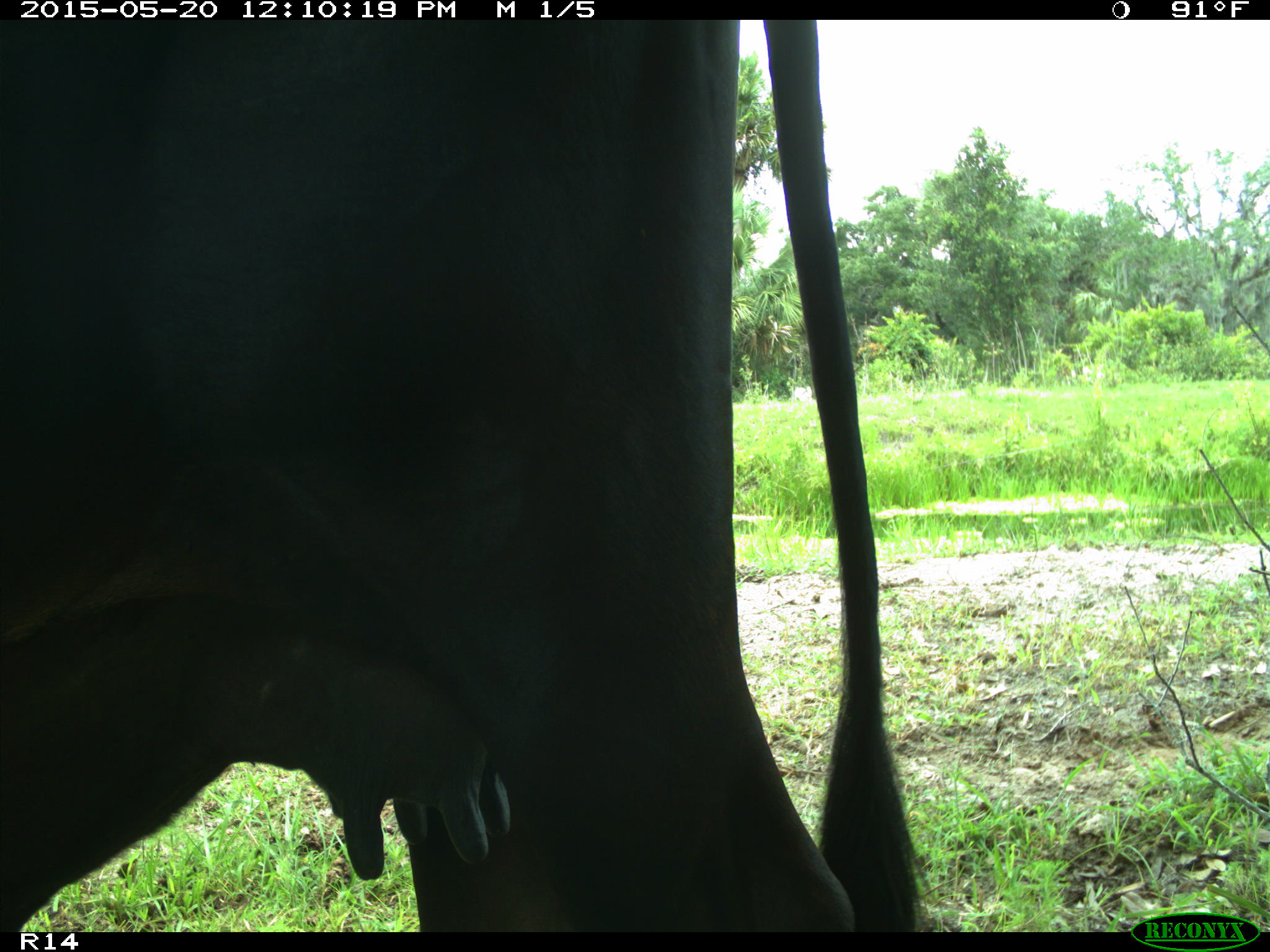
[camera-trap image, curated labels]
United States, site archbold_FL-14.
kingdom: Animalia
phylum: Chordata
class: Mammalia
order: Artiodactyla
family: Bovidae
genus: Bos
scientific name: Bos taurus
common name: domestic cow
Bos taurus (domestic cow).